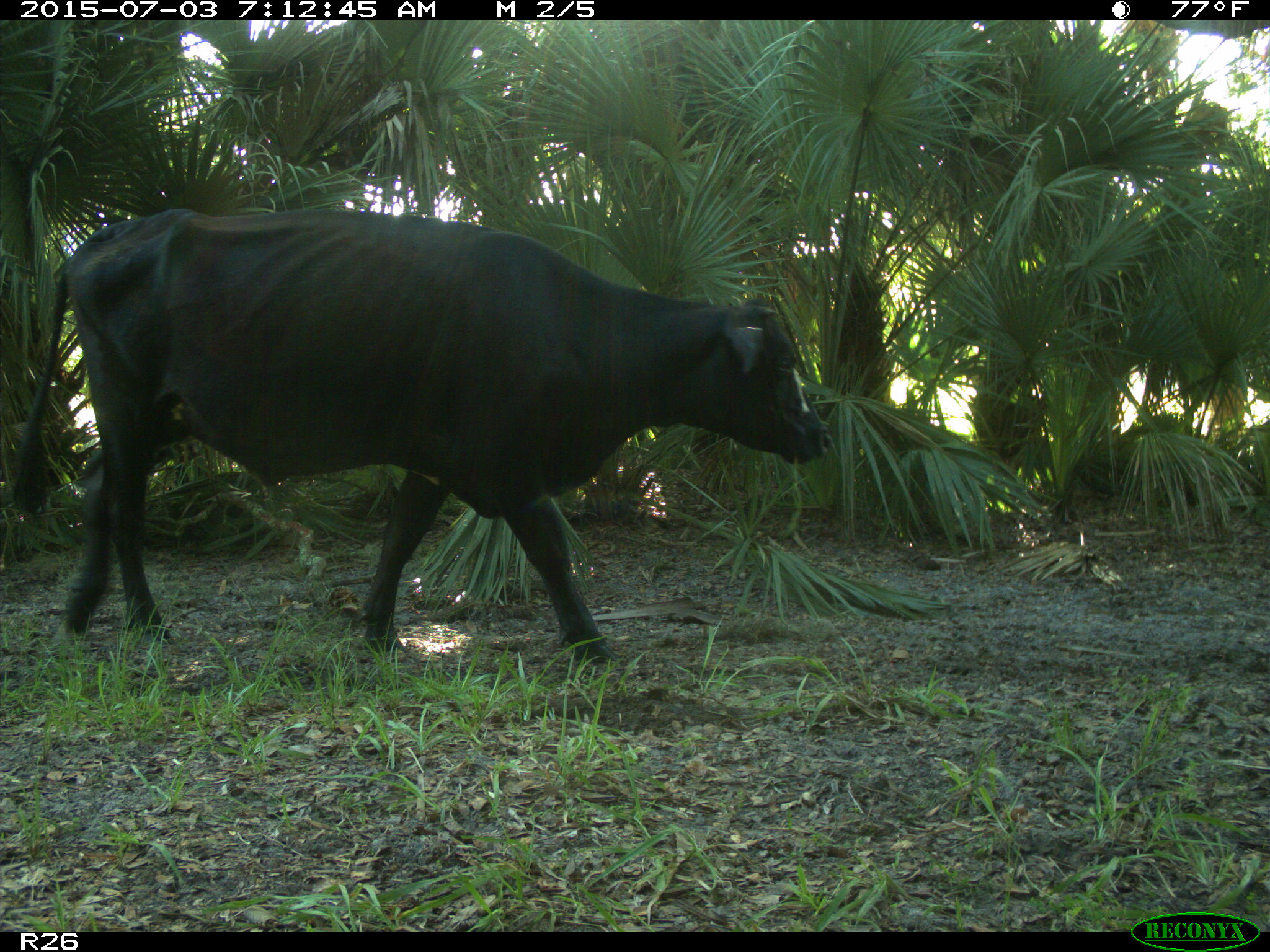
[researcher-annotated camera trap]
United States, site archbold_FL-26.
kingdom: Animalia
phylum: Chordata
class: Mammalia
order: Artiodactyla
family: Bovidae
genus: Bos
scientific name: Bos taurus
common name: domestic cow